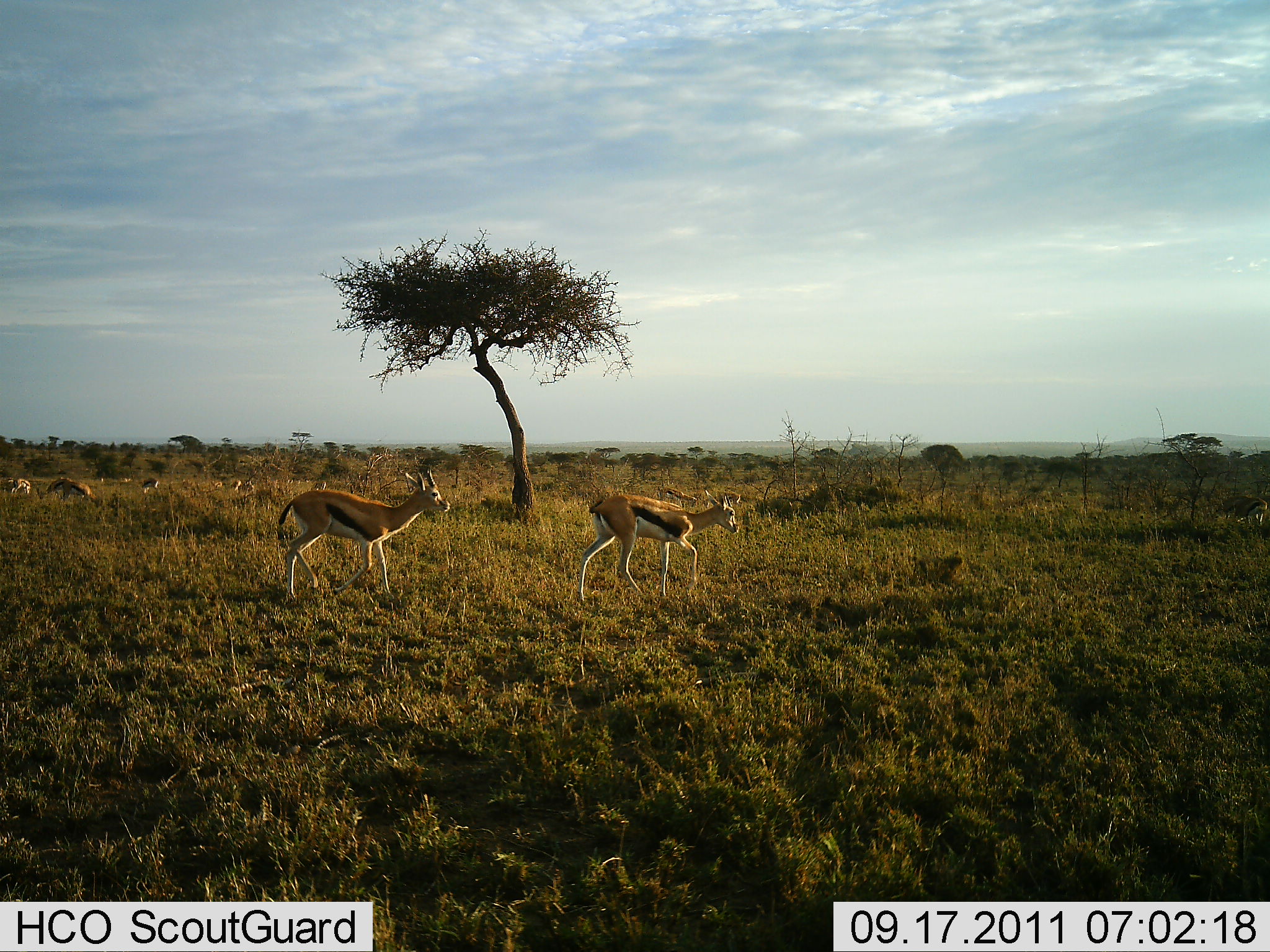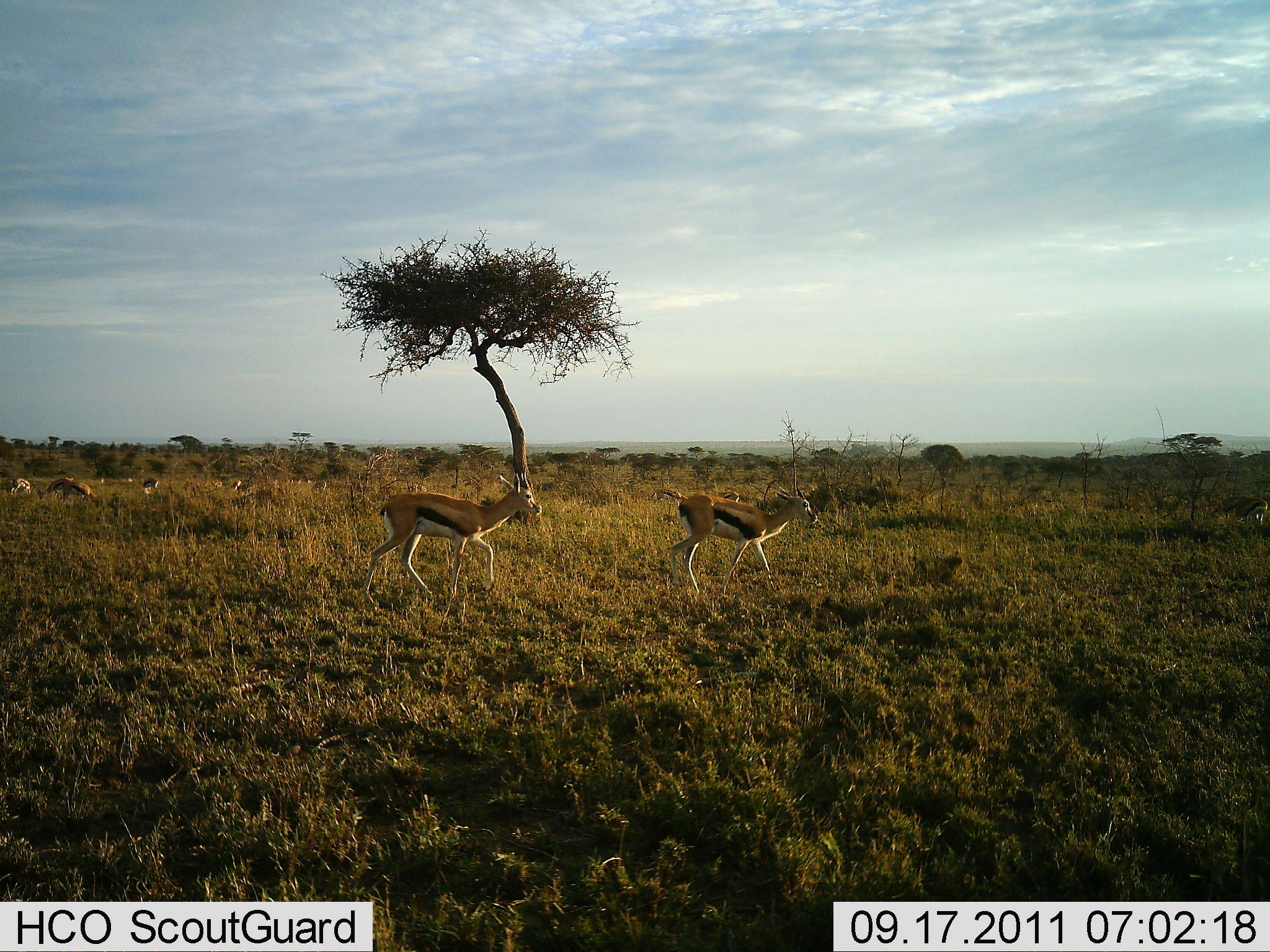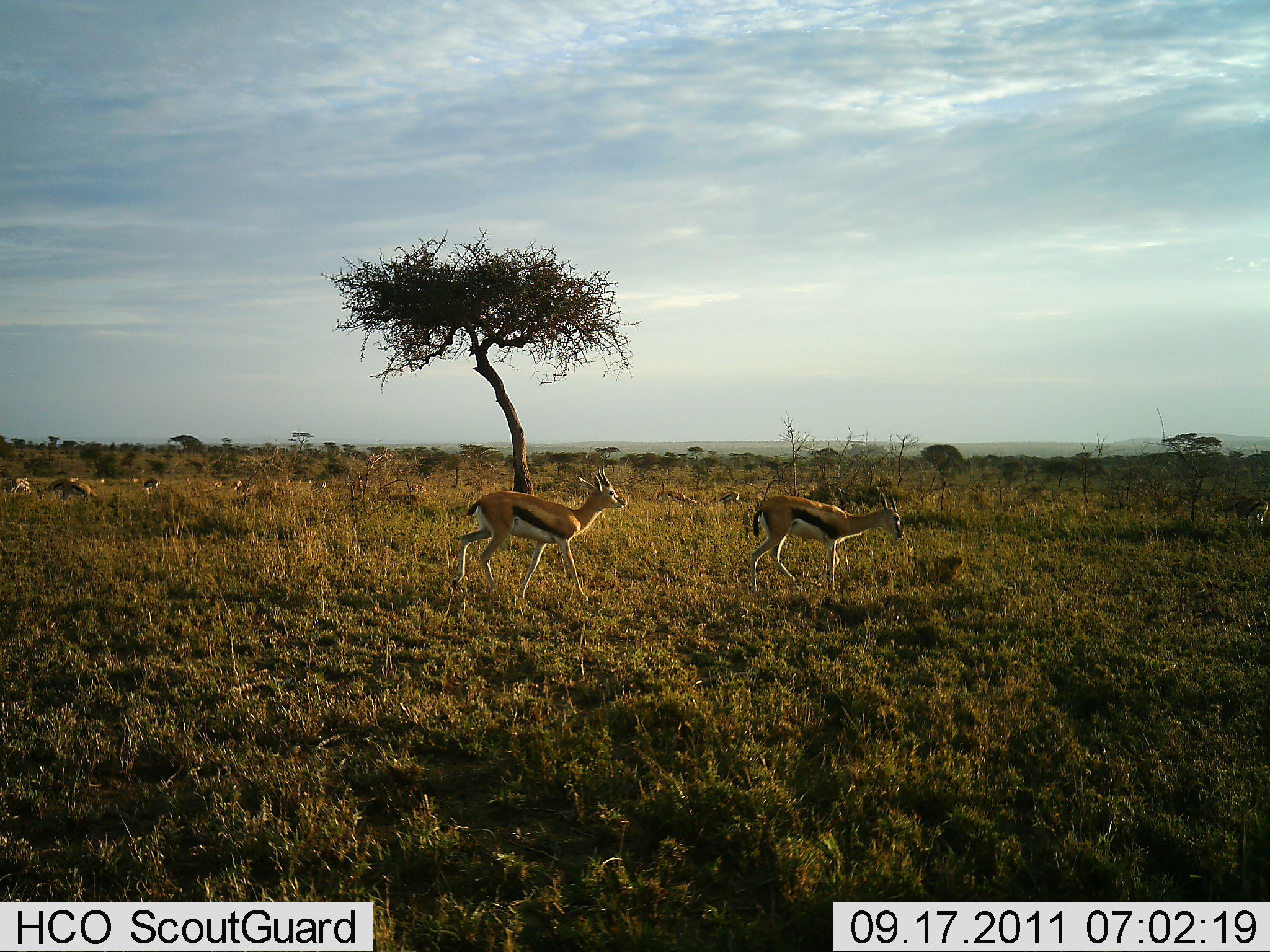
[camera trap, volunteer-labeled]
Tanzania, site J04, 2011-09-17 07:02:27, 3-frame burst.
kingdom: Animalia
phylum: Chordata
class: Mammalia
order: Artiodactyla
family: Bovidae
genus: Eudorcas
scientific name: Eudorcas thomsonii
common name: thomson's gazelle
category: gazellethomsons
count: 9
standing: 15%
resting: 0%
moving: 100%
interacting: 0%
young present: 0%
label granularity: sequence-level